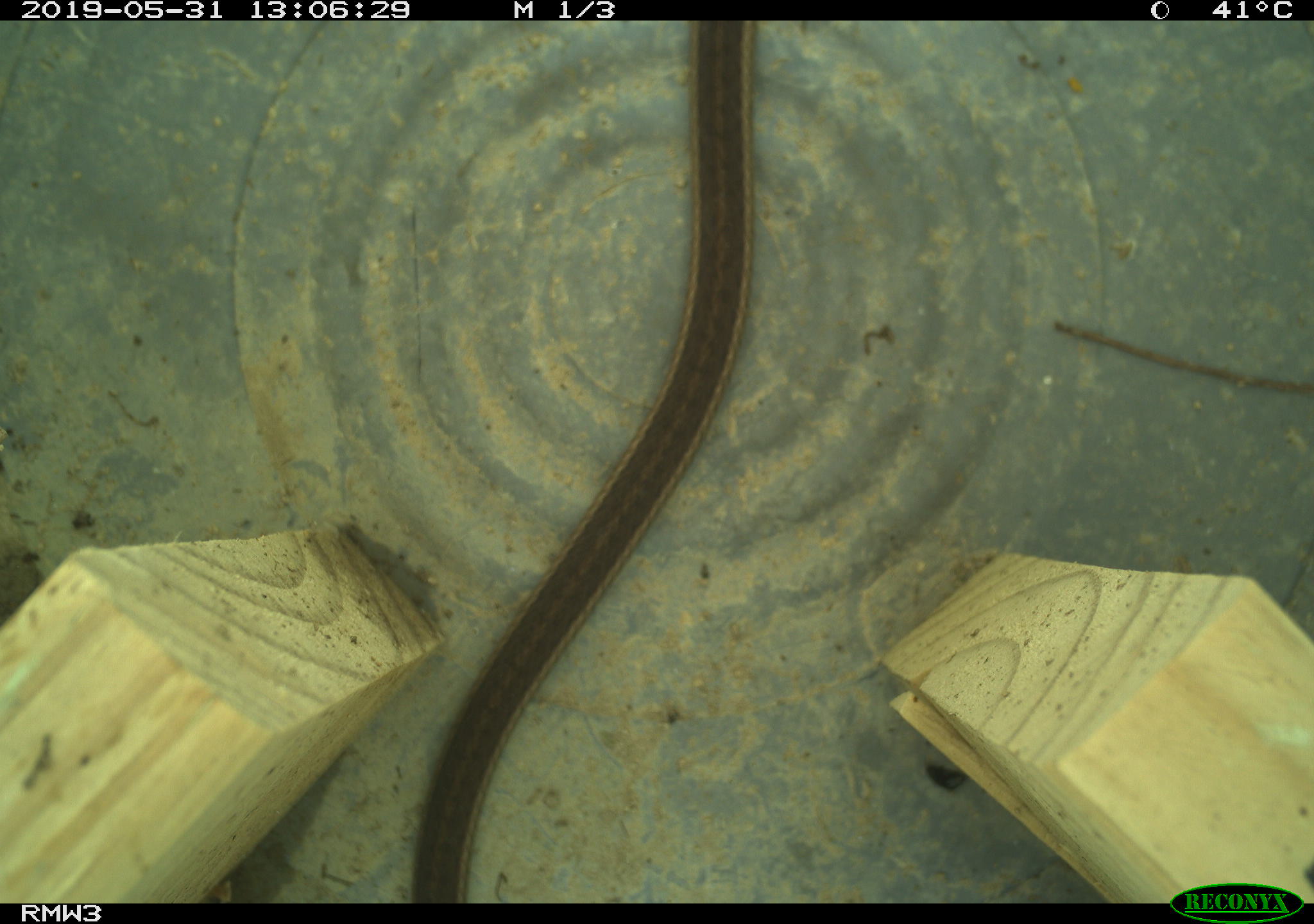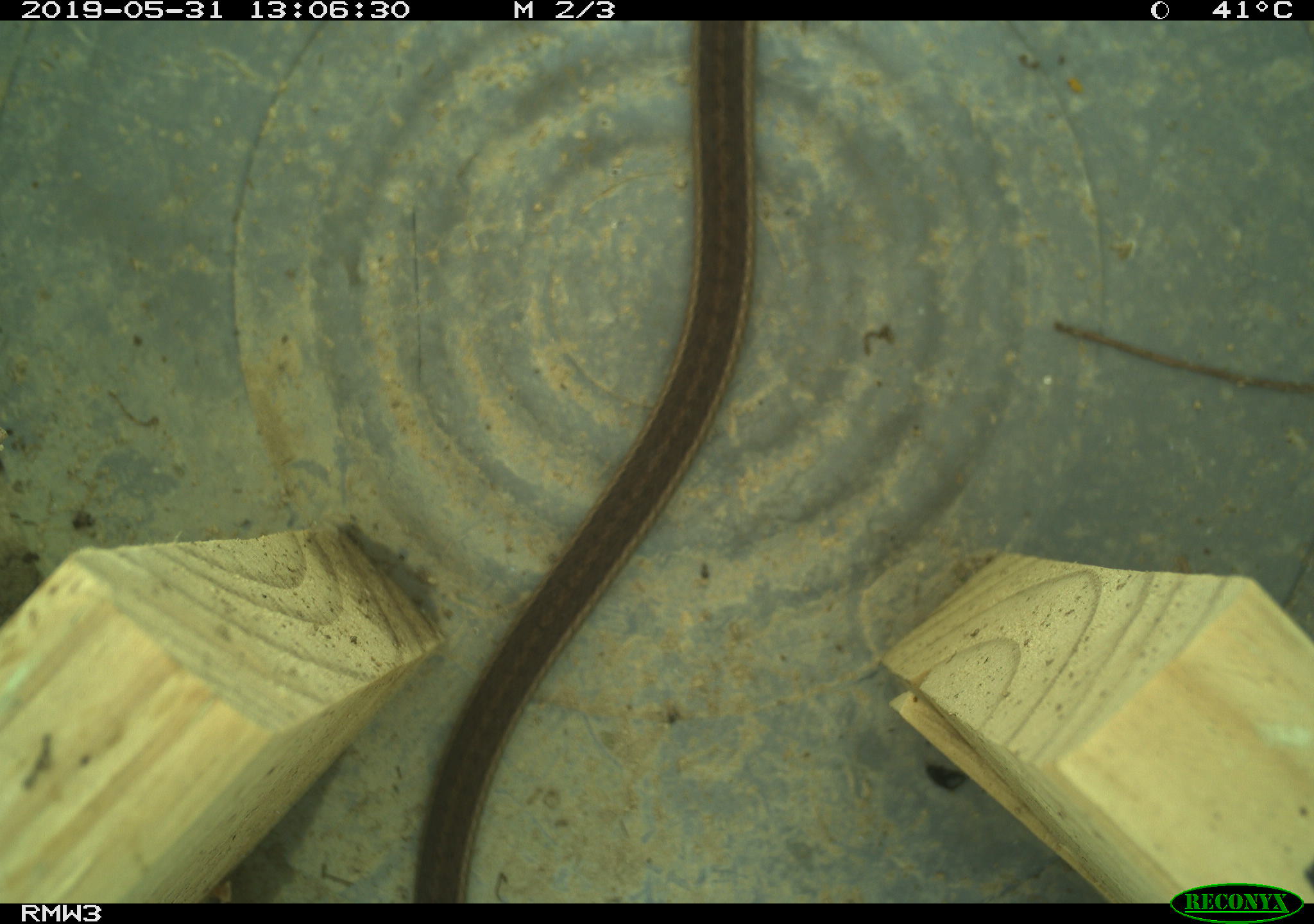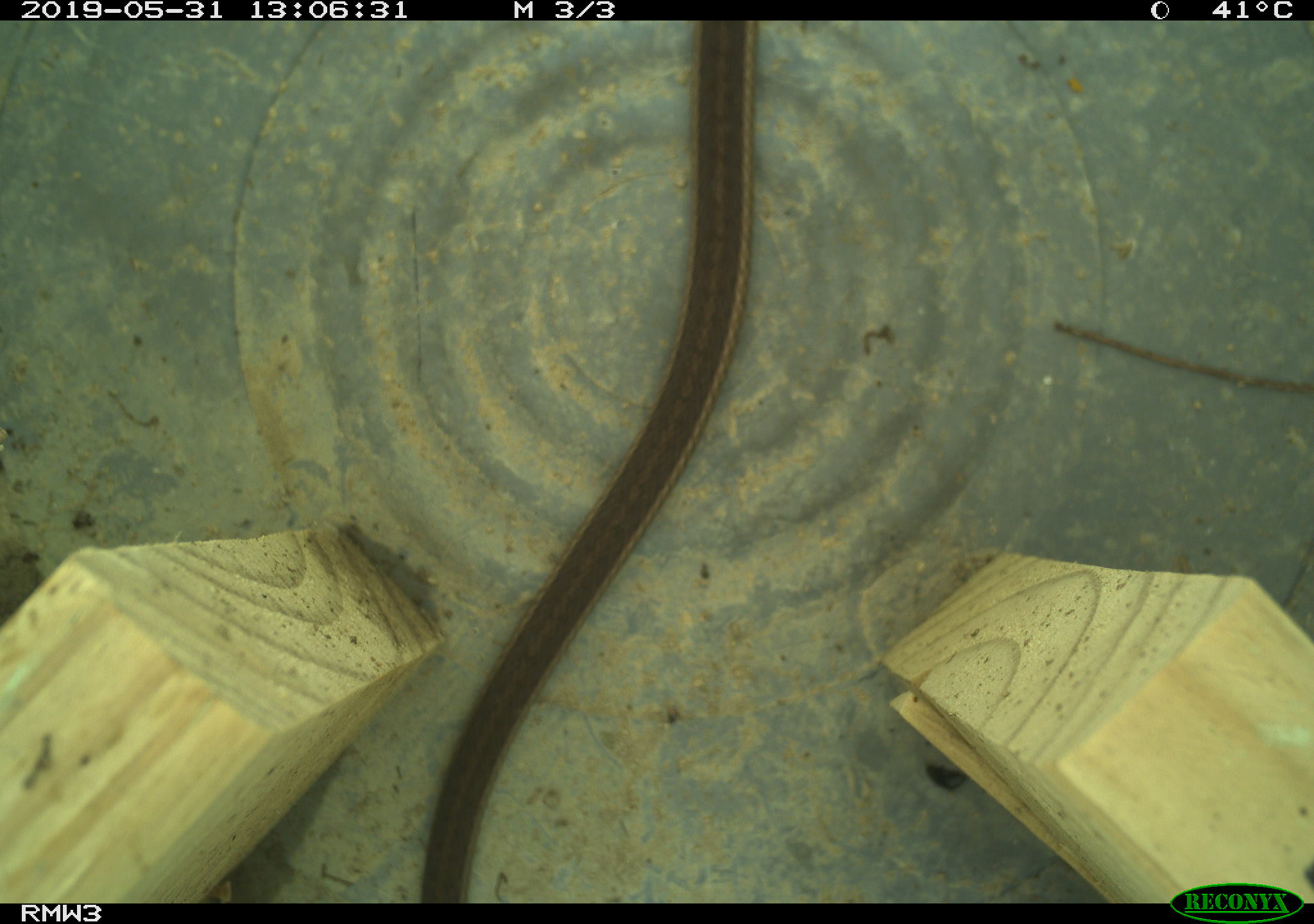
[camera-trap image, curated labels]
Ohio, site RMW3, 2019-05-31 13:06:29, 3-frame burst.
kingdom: Animalia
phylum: Chordata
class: Reptilia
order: Squamata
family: Colubridae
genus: Thamnophis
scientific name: Thamnophis sirtalis sirtalis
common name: eastern gartersnake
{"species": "eastern gartersnake (Thamnophis sirtalis sirtalis)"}